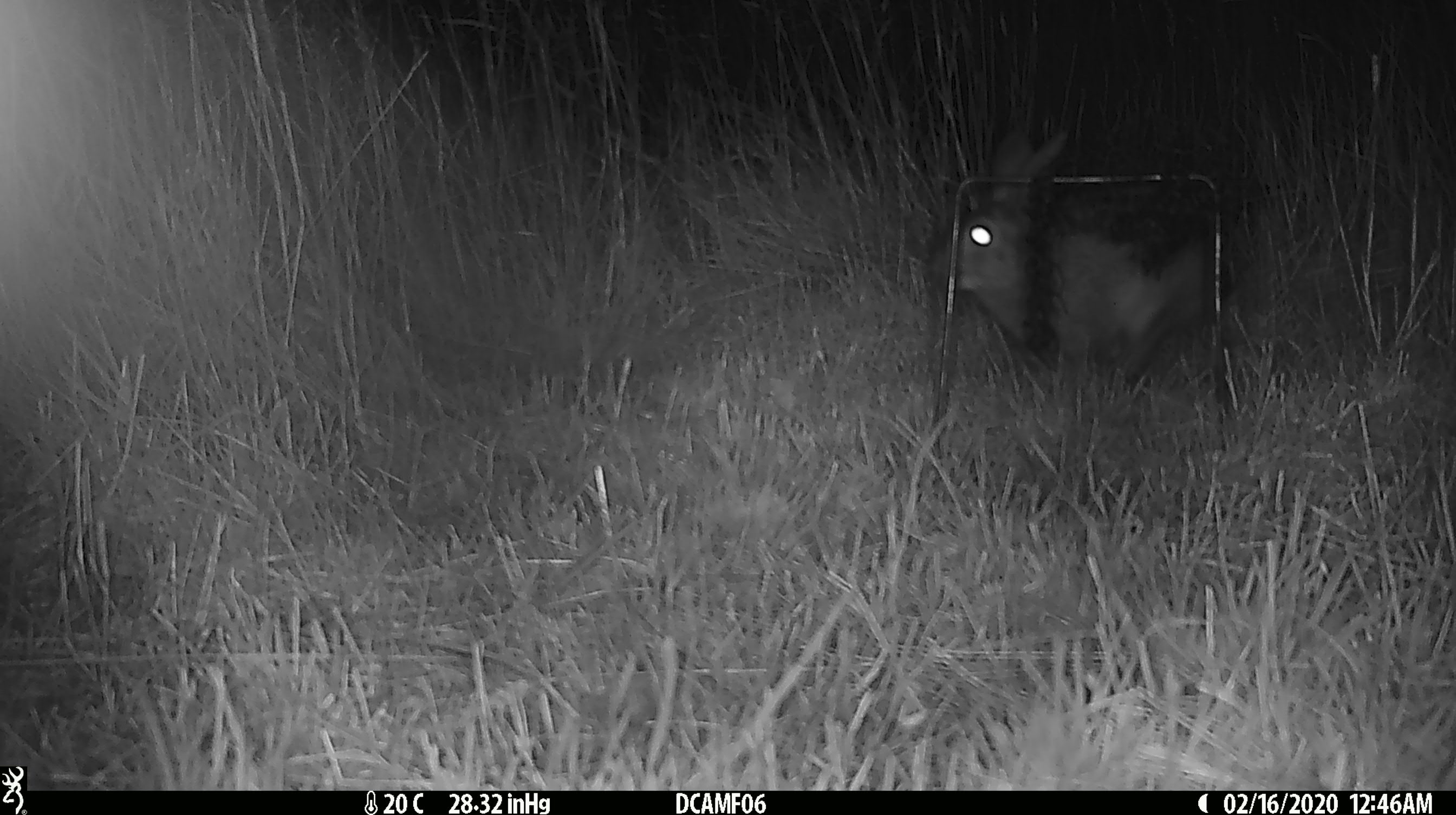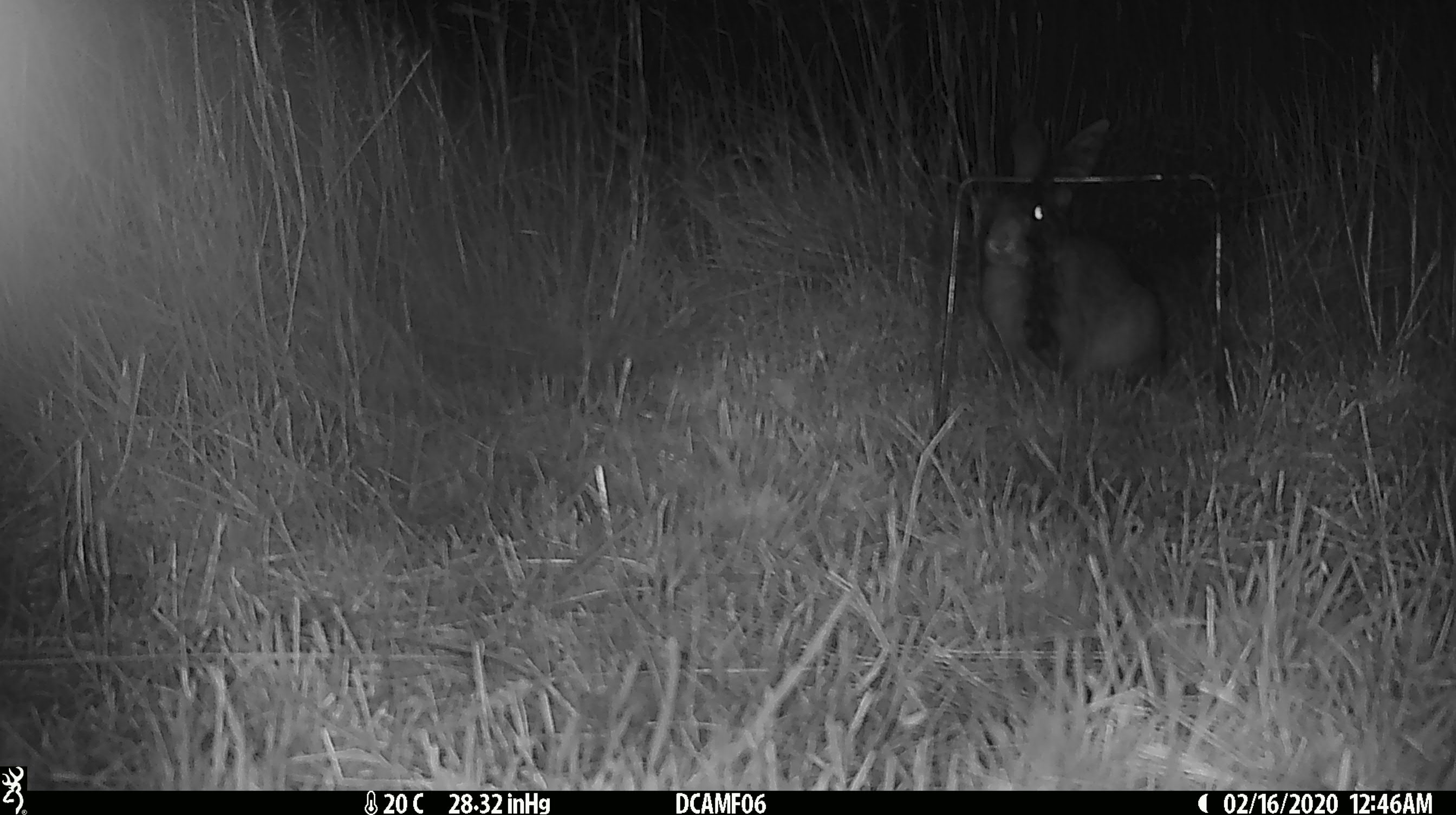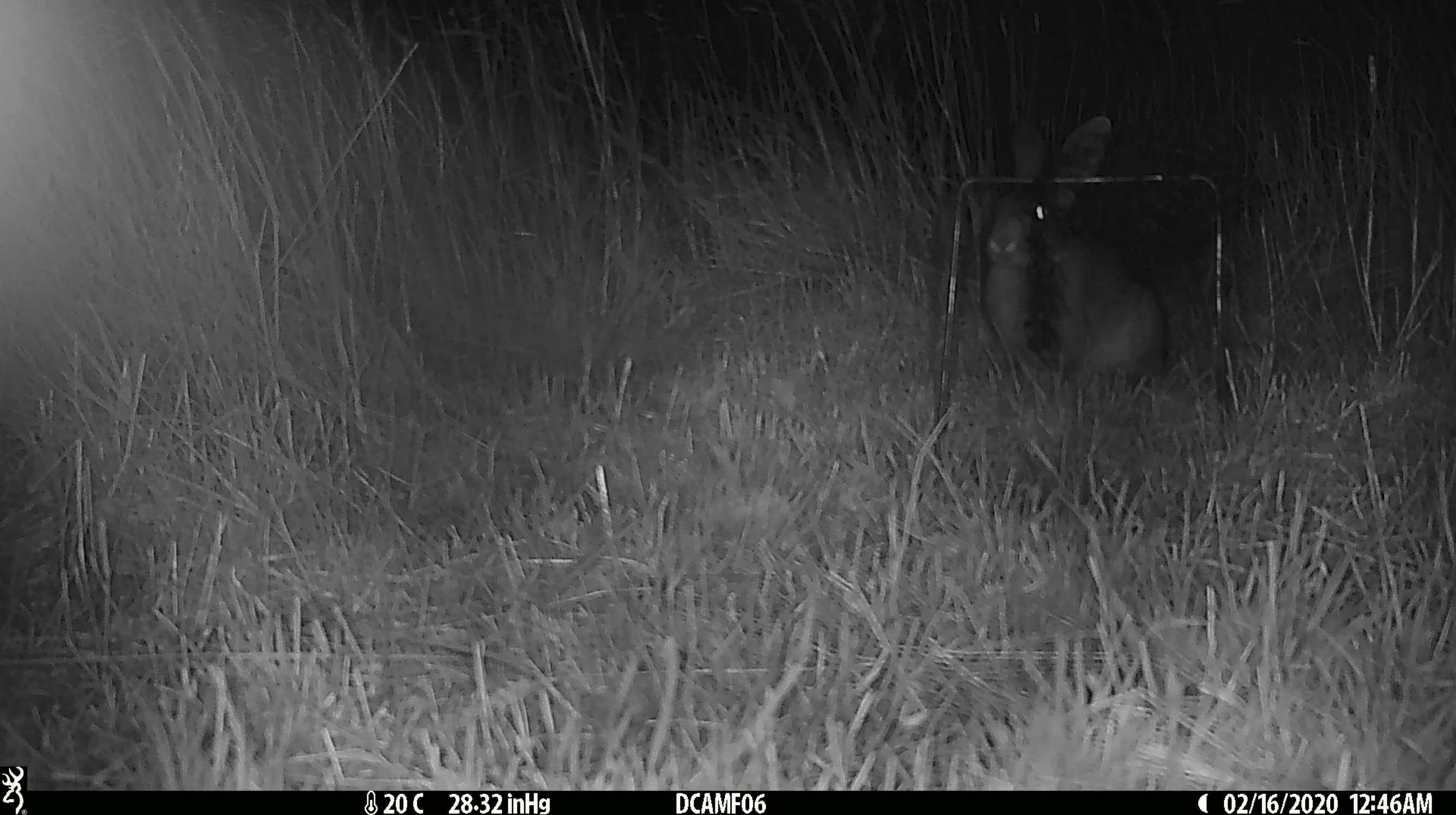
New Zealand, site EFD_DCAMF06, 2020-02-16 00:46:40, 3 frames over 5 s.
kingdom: Animalia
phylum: Chordata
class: Mammalia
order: Lagomorpha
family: Leporidae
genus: Oryctolagus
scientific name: Oryctolagus cuniculus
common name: european rabbit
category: rabbit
Rabbit (european rabbit) (Oryctolagus cuniculus).